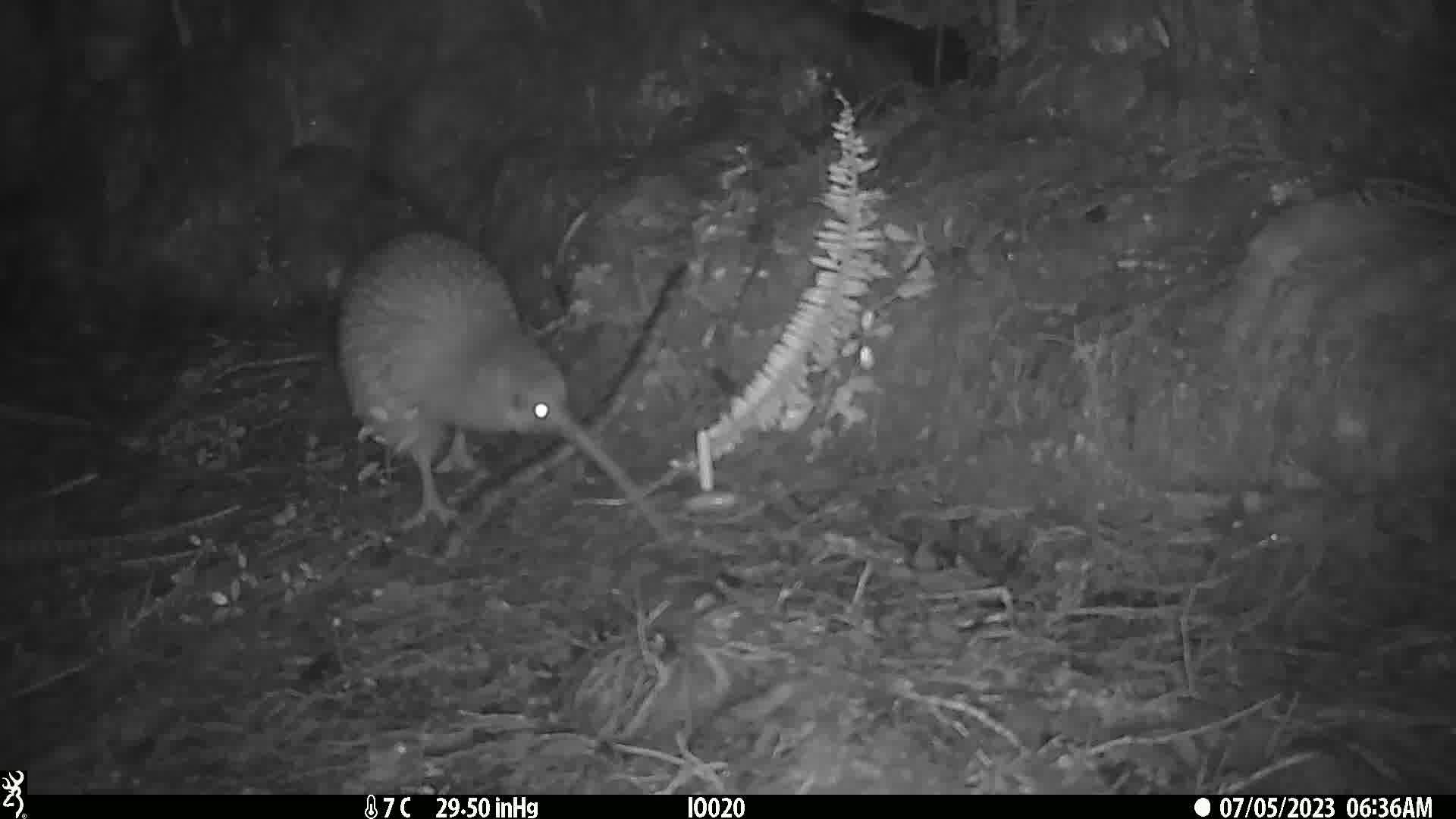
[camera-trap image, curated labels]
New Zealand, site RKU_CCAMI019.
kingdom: Animalia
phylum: Chordata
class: Aves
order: Apterygiformes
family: Apterygidae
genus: Apteryx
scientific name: Apteryx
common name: kiwi